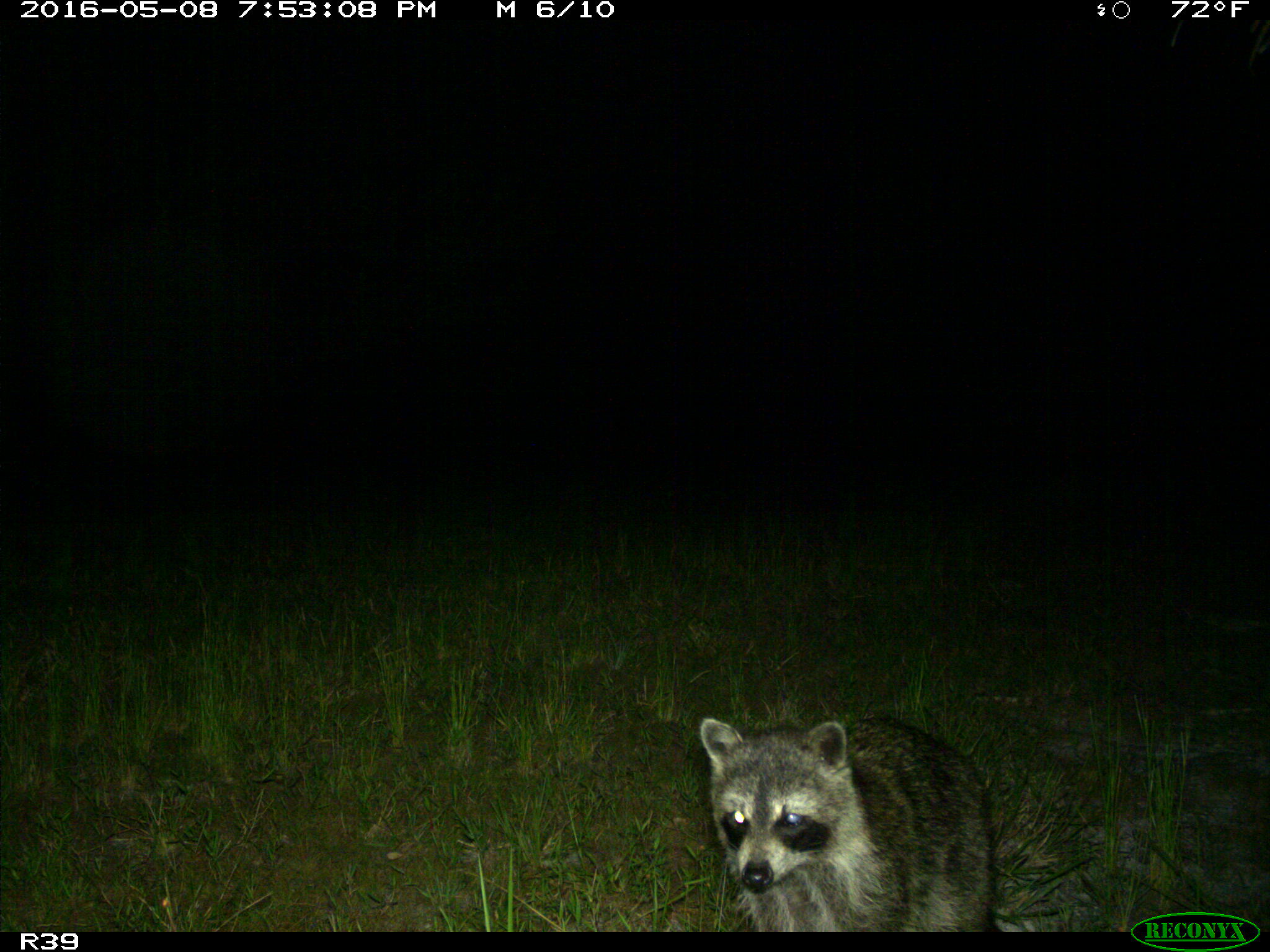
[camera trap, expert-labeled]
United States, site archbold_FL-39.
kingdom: Animalia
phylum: Chordata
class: Mammalia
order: Carnivora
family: Procyonidae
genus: Procyon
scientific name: Procyon lotor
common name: common raccoon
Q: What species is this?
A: Procyon lotor (common raccoon).